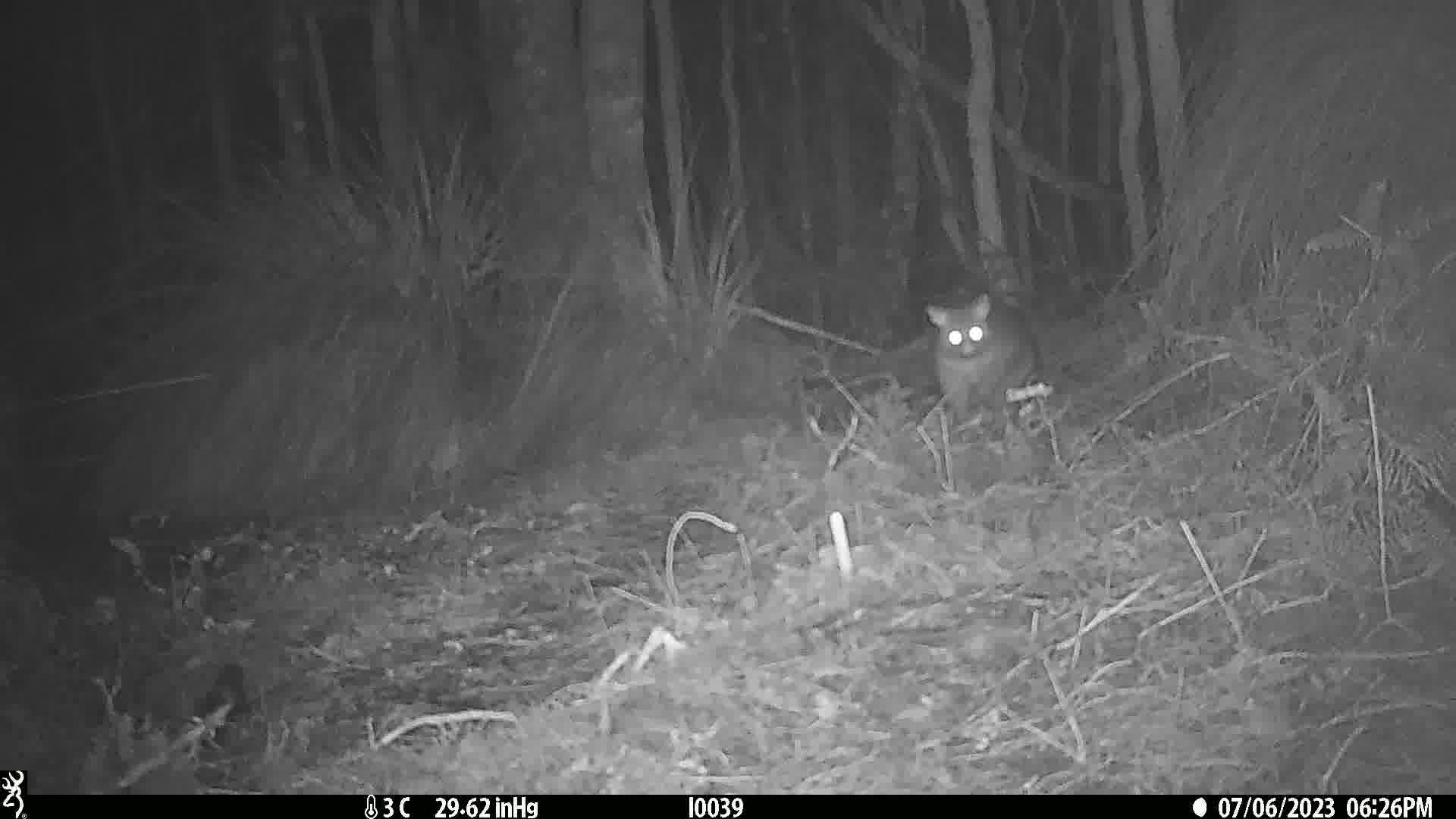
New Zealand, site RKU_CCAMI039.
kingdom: Animalia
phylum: Chordata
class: Mammalia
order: Diprotodontia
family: Phalangeridae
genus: Trichosurus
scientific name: Trichosurus vulpecula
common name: common brushtail possum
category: possum